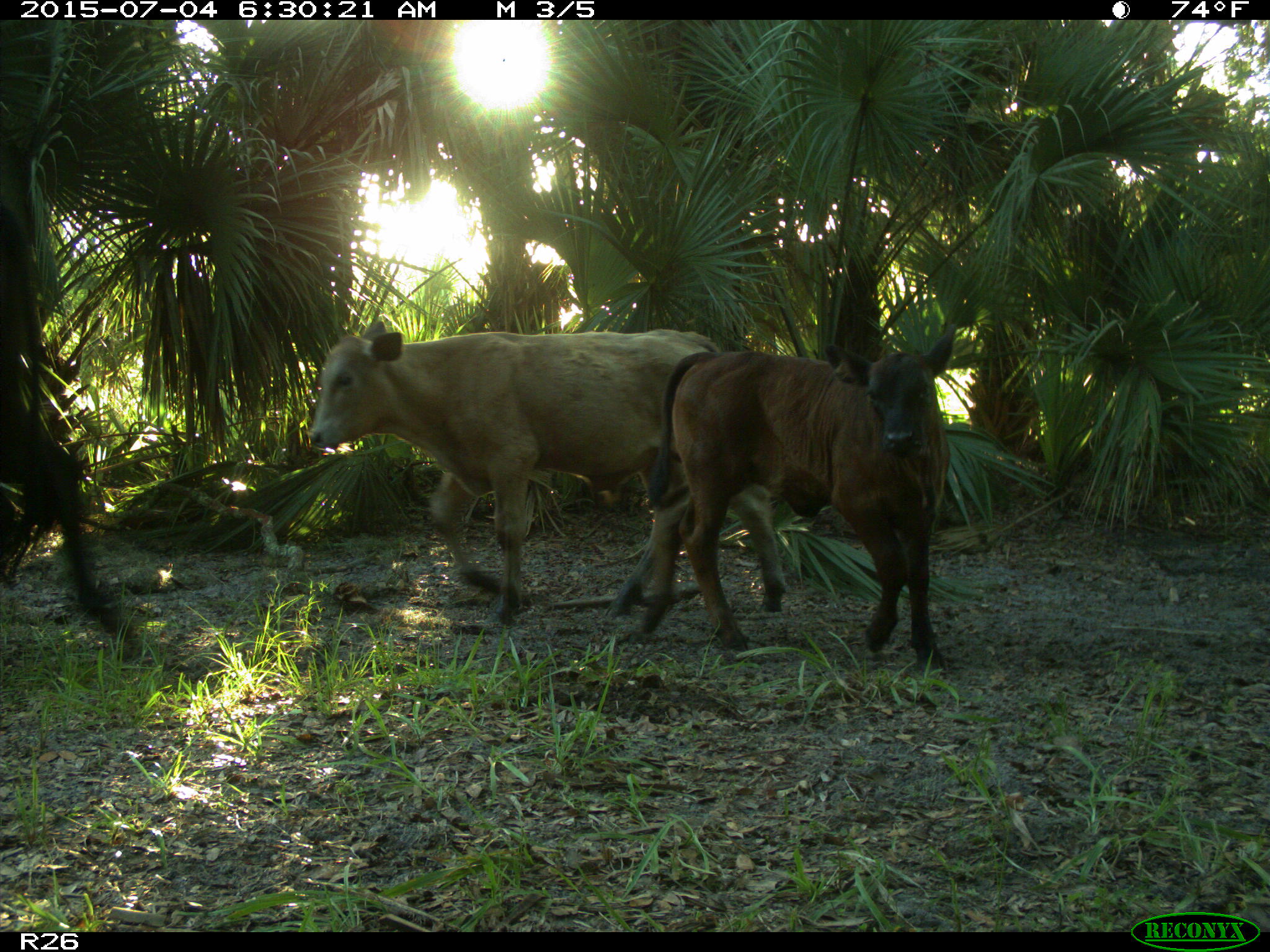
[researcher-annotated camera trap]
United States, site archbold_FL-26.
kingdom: Animalia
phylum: Chordata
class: Mammalia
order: Artiodactyla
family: Bovidae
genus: Bos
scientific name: Bos taurus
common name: domestic cow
Bos taurus (domestic cow).